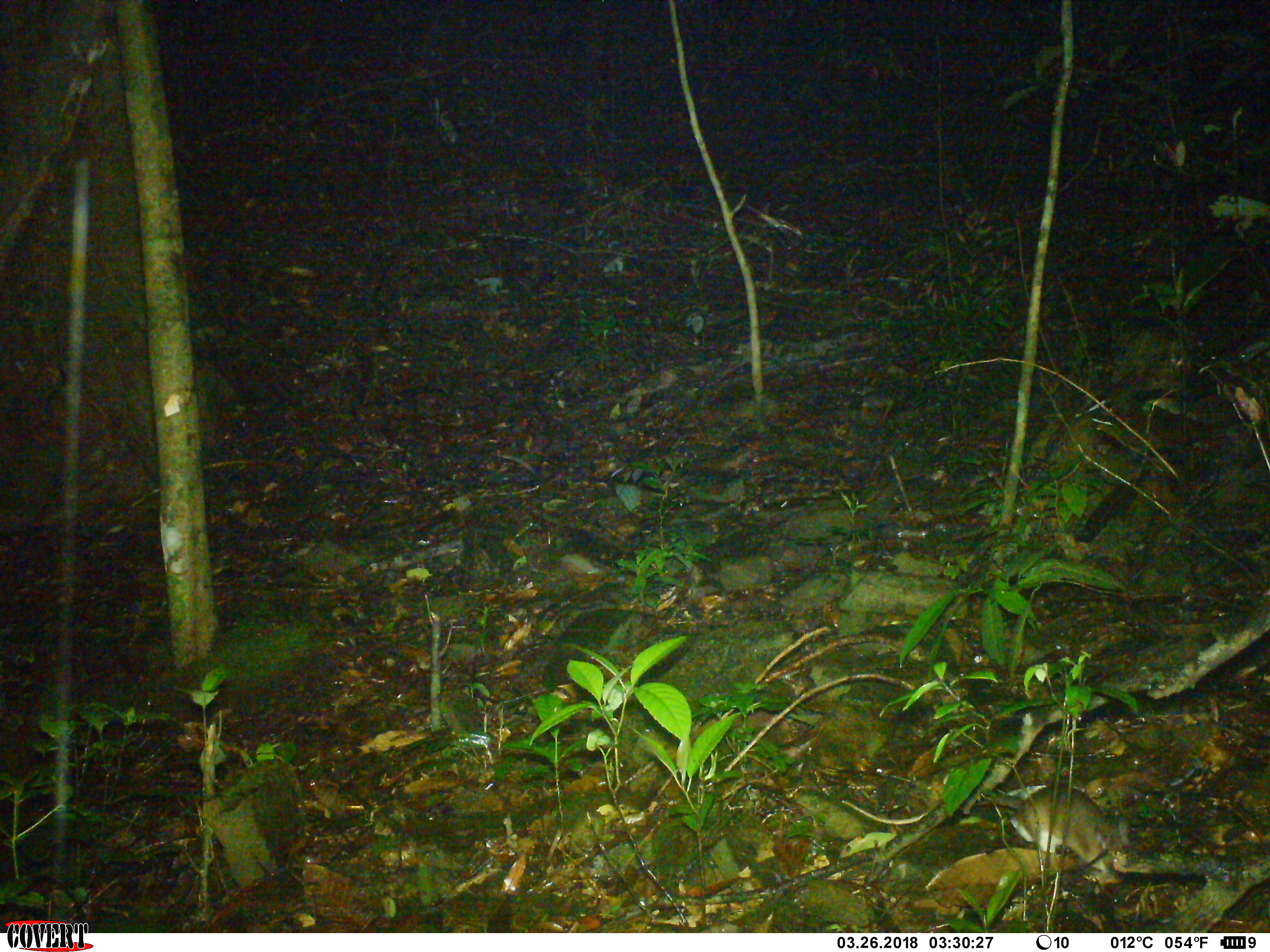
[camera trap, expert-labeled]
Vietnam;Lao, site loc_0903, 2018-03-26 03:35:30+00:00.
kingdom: Animalia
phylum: Chordata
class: Mammalia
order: Rodentia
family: Muridae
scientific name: Muridae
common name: old-world mice and rats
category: unidentified murid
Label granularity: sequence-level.